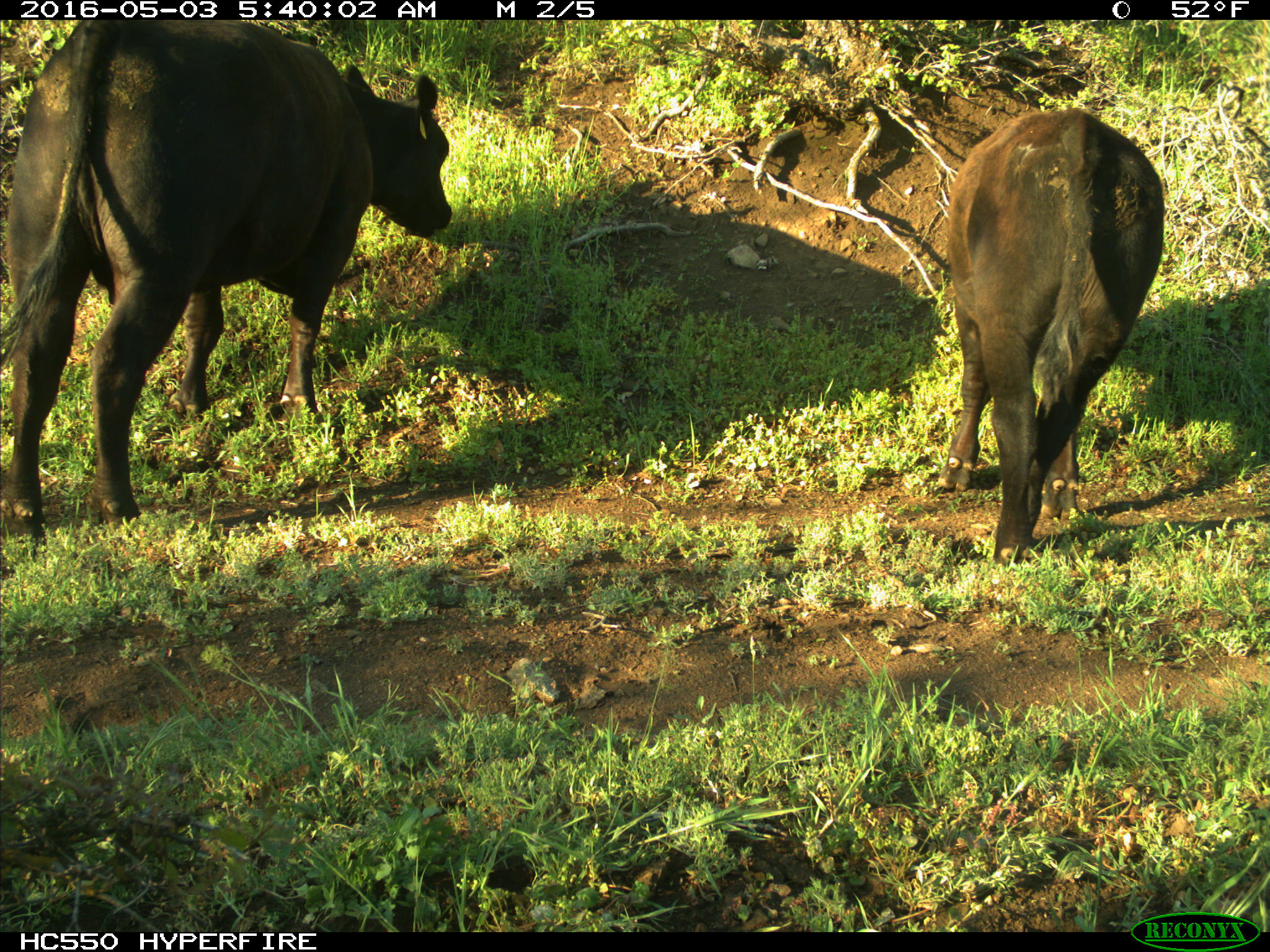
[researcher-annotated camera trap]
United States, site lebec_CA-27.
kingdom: Animalia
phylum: Chordata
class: Mammalia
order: Artiodactyla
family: Bovidae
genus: Bos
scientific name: Bos taurus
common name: domestic cow